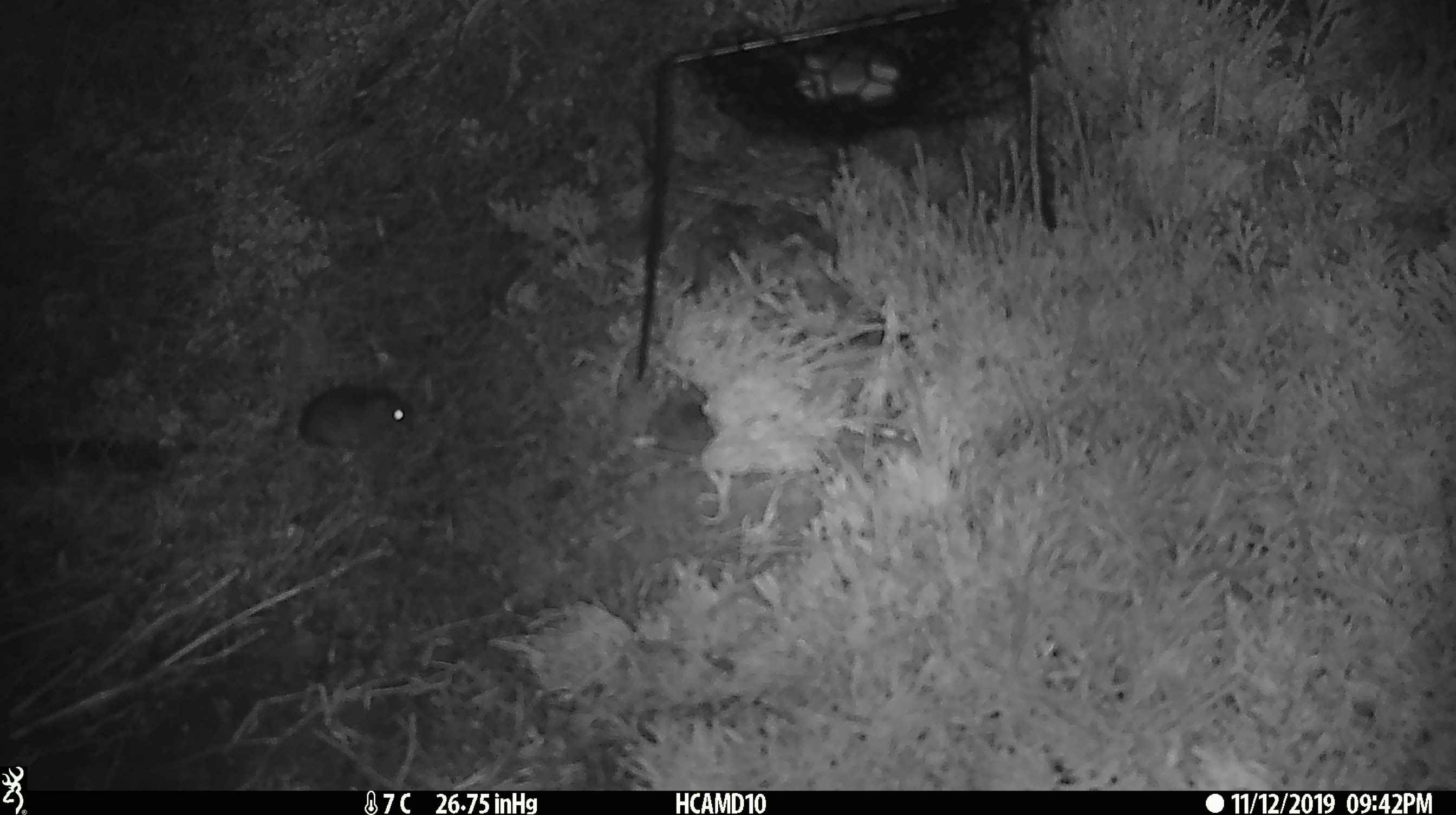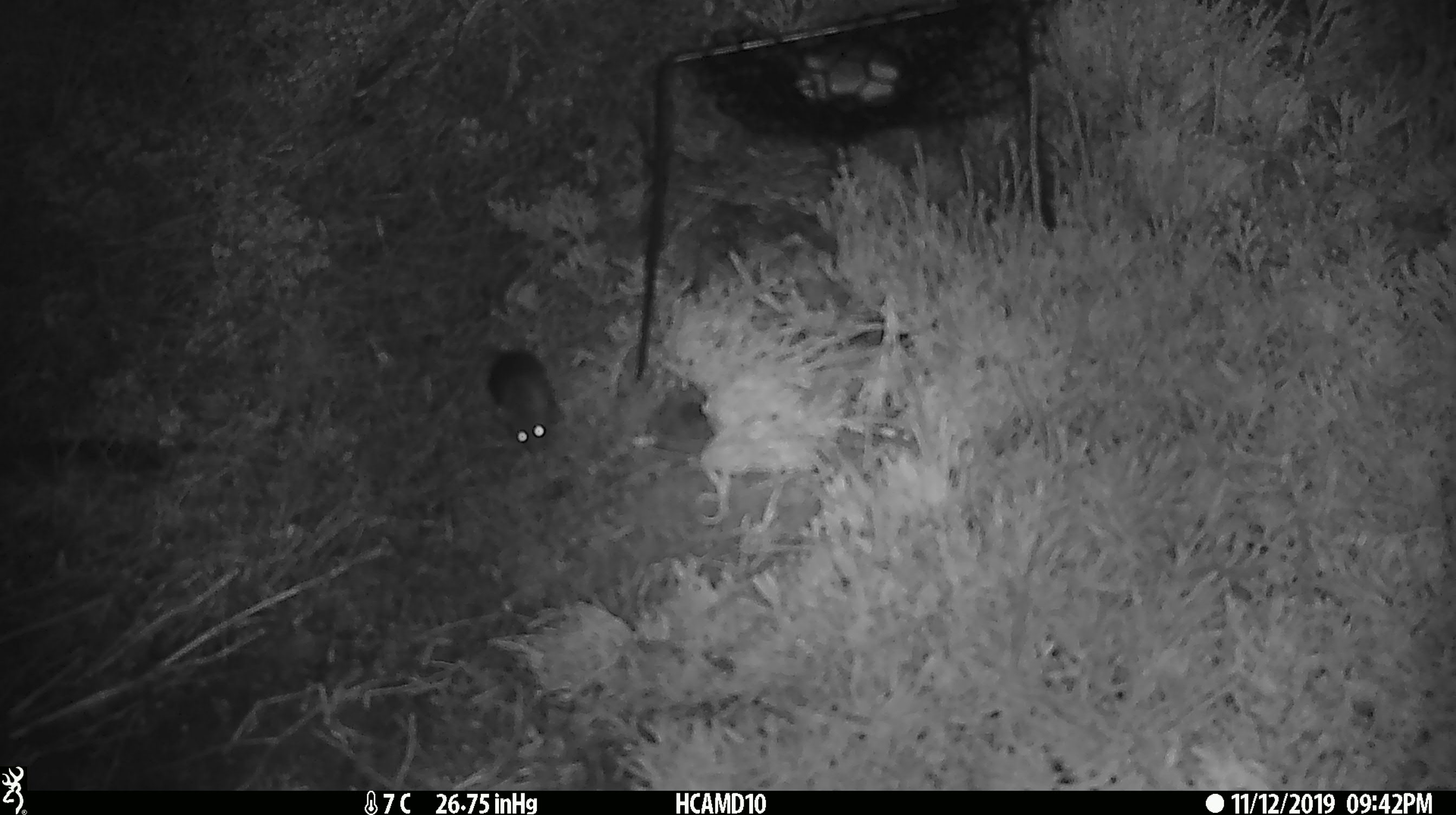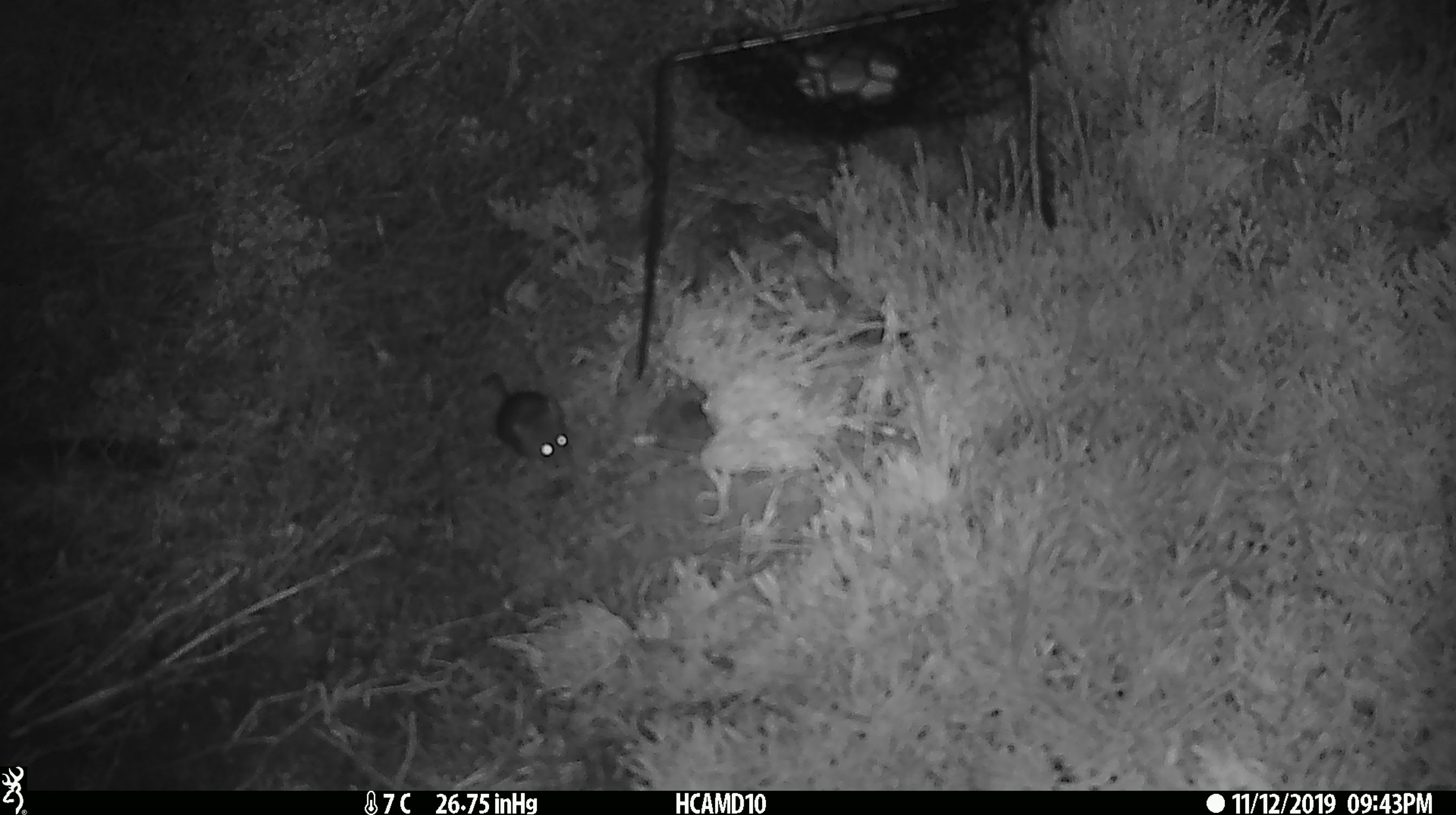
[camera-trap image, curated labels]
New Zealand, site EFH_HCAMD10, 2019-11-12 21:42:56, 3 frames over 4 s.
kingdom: Animalia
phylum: Chordata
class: Mammalia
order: Rodentia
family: Muridae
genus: Mus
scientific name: Mus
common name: mouse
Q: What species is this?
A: Mouse (Mus).